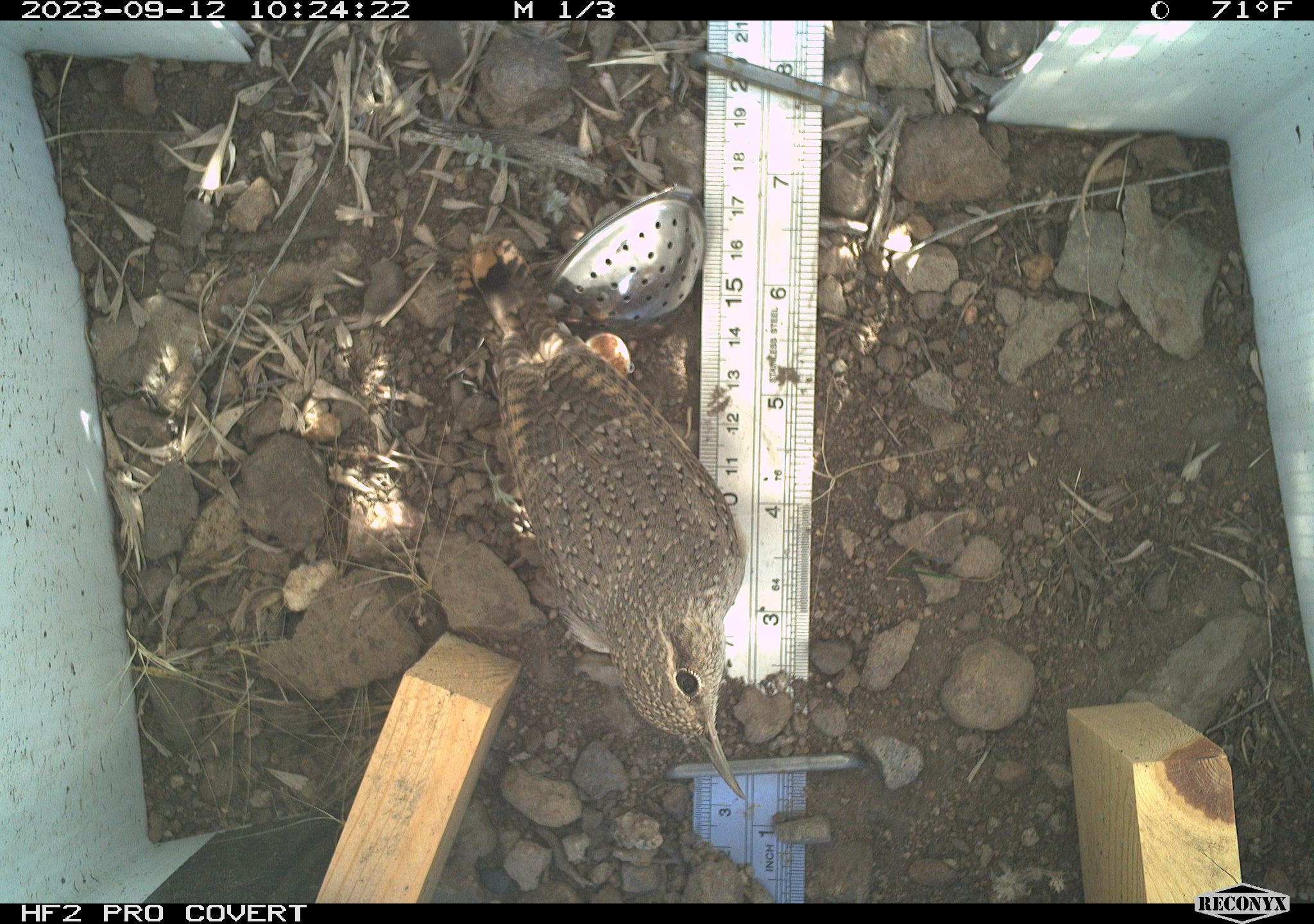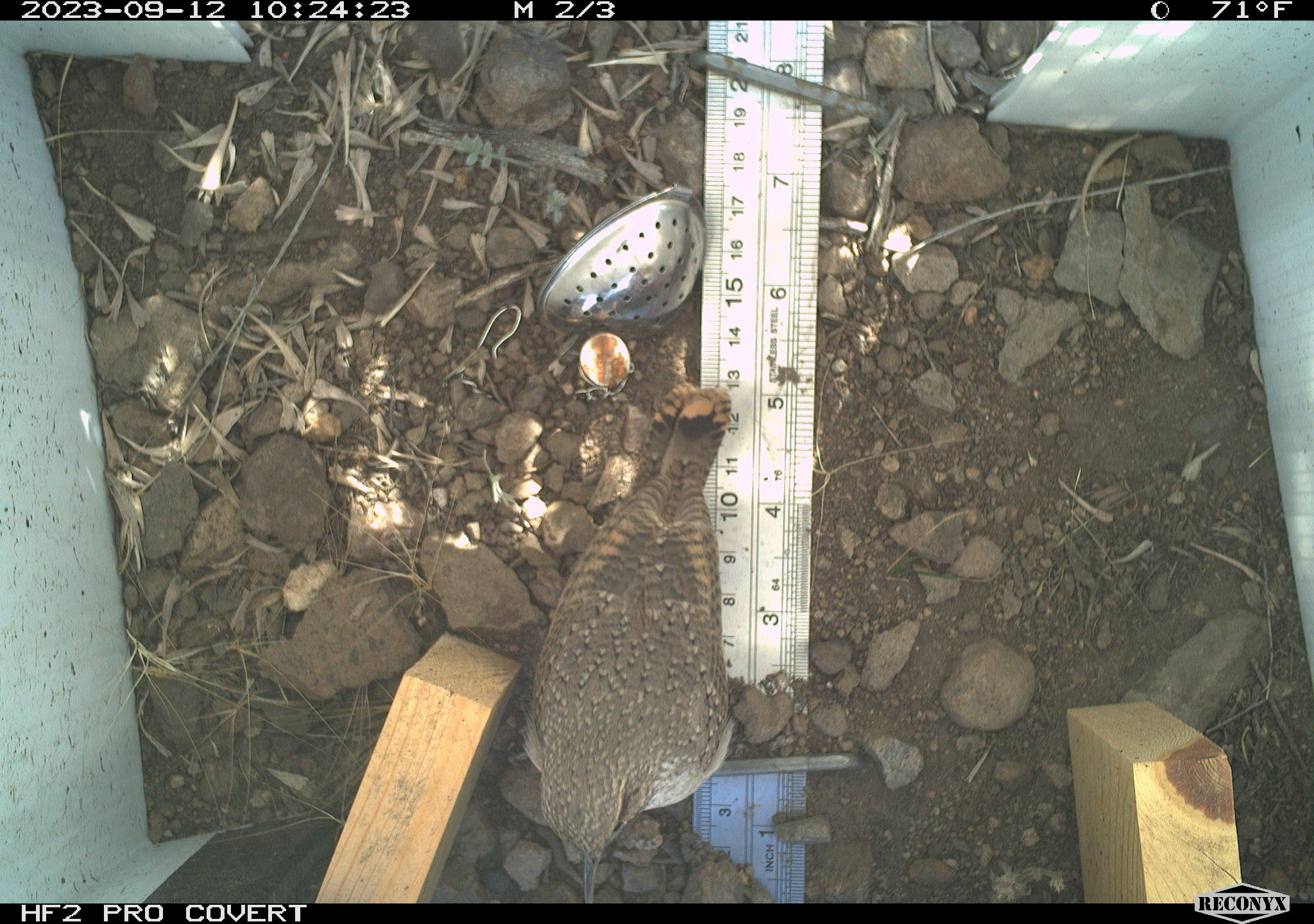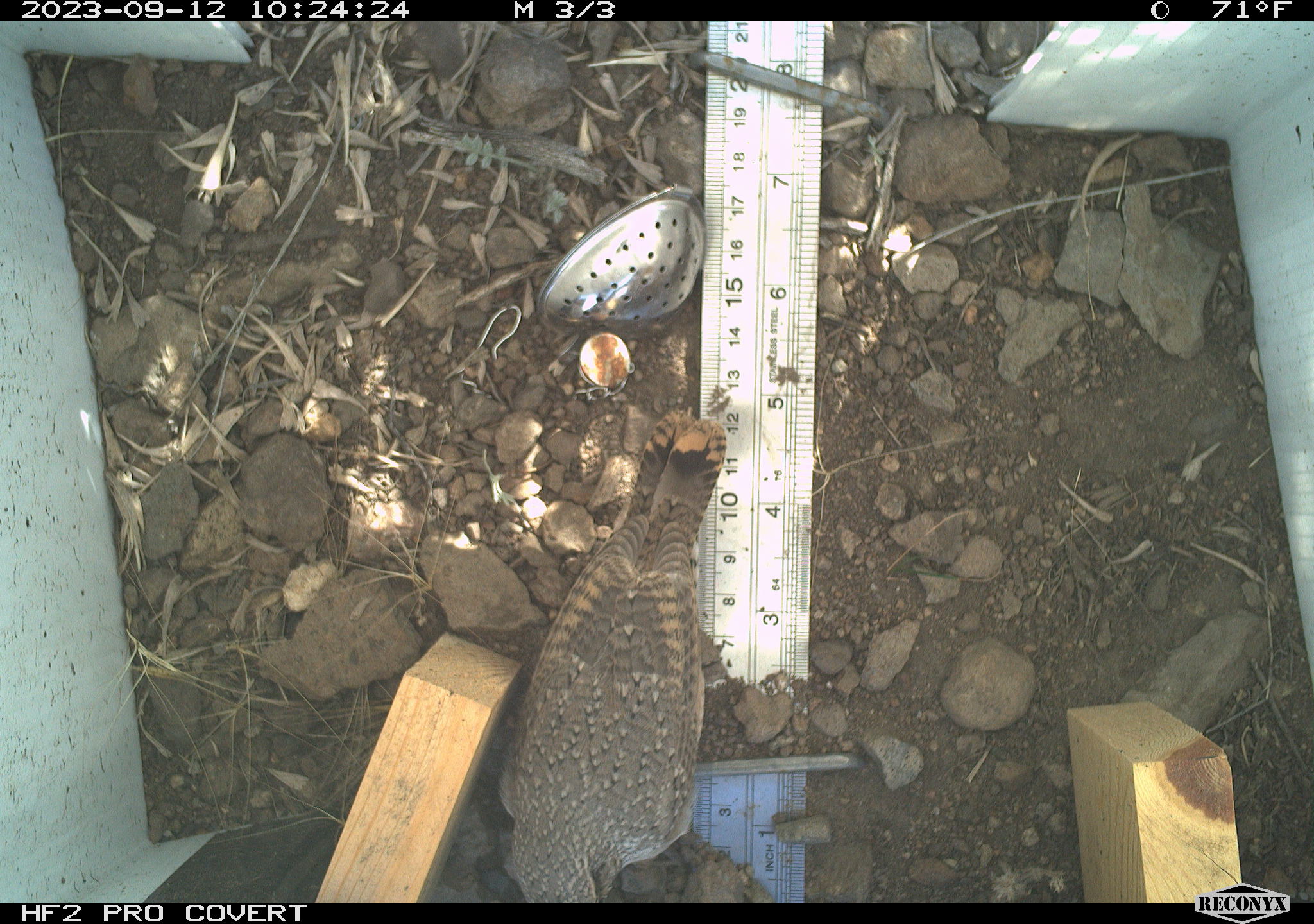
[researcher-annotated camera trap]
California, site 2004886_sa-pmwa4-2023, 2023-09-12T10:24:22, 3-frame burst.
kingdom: Animalia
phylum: Chordata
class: Aves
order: Passeriformes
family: Troglodytidae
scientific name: Troglodytidae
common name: wren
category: troglodytidae family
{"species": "troglodytidae family (wren) (Troglodytidae)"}